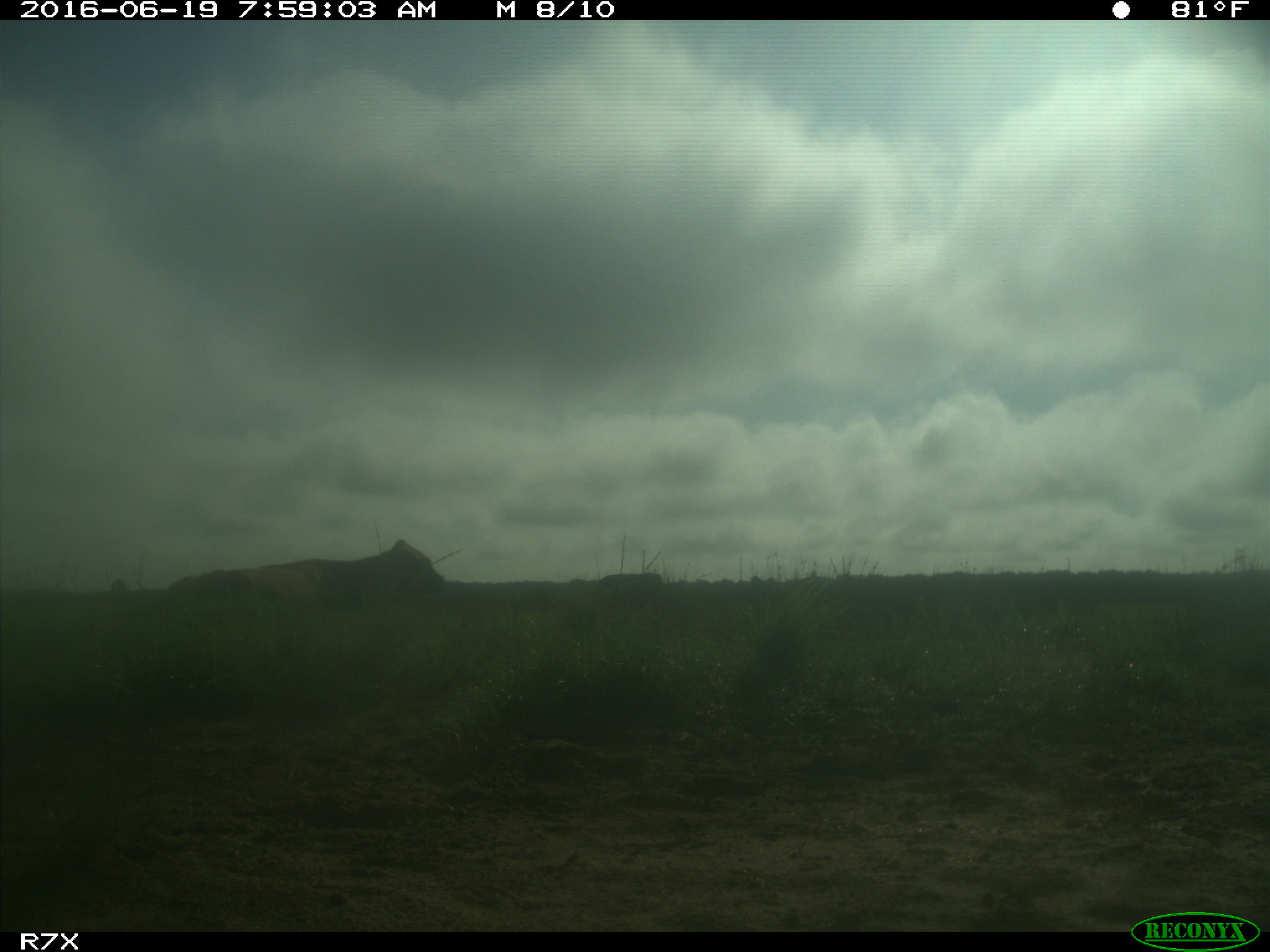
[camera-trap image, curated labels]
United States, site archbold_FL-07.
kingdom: Animalia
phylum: Chordata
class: Mammalia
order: Artiodactyla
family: Bovidae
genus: Bos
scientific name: Bos taurus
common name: domestic cow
Bos taurus (domestic cow).